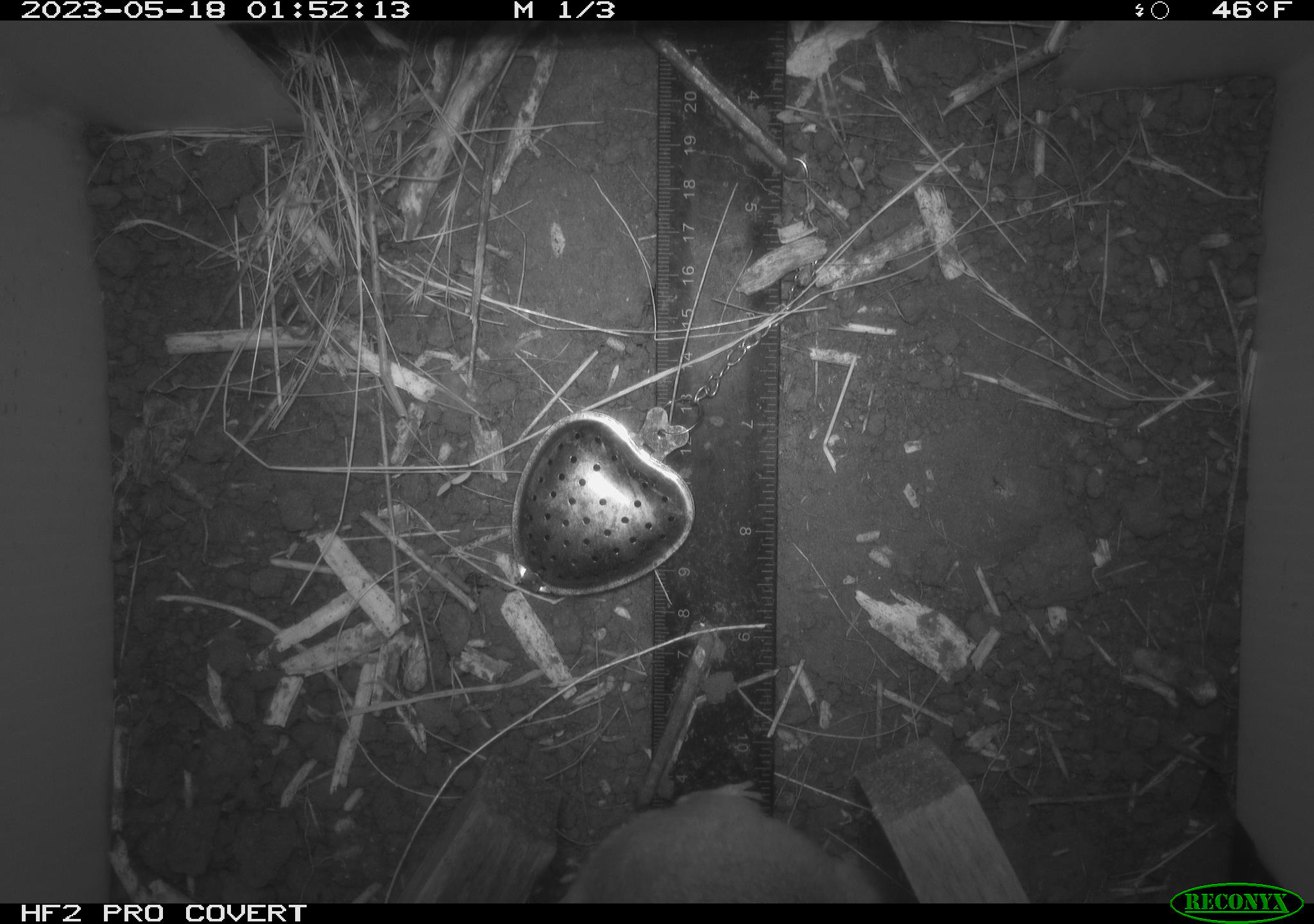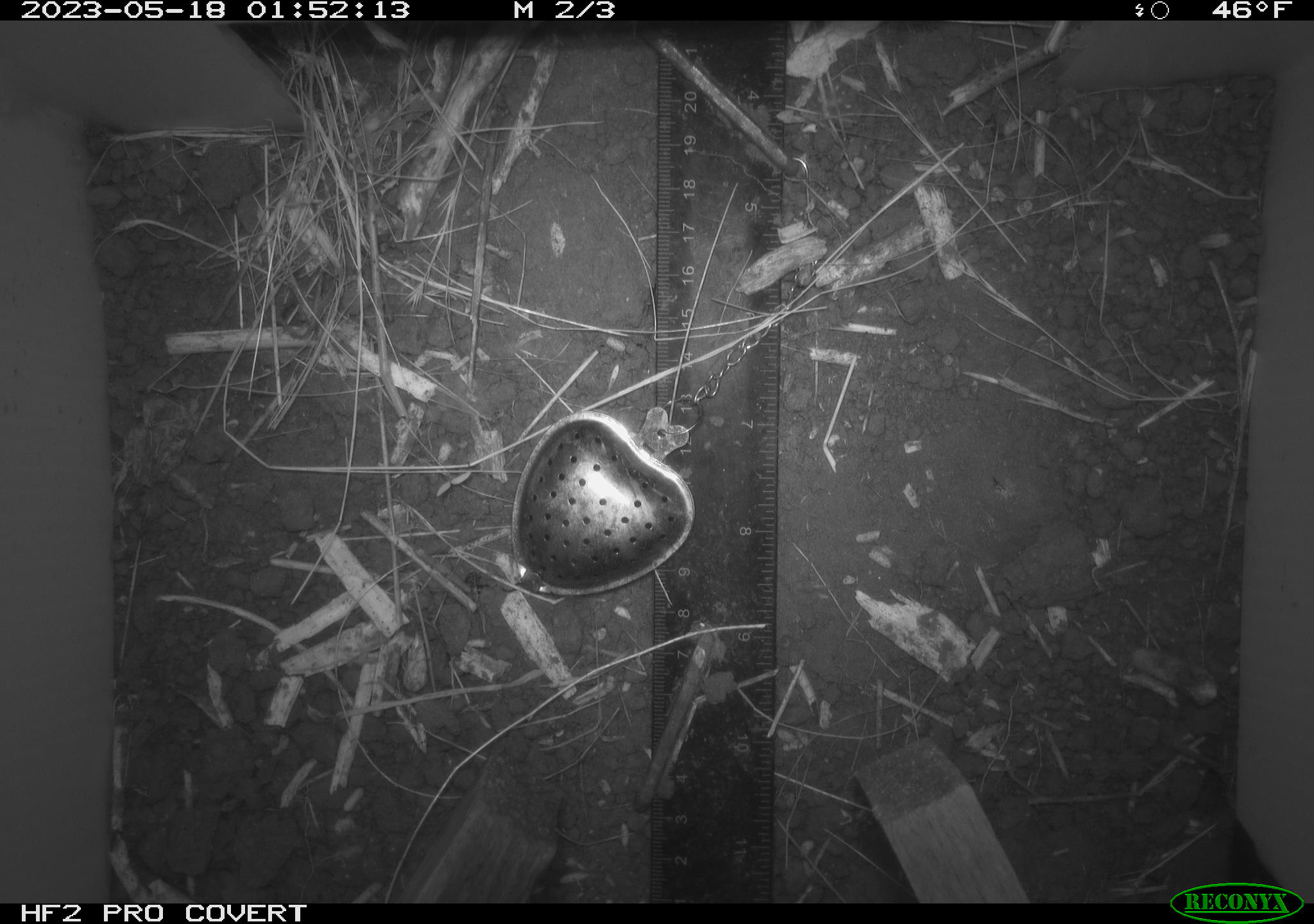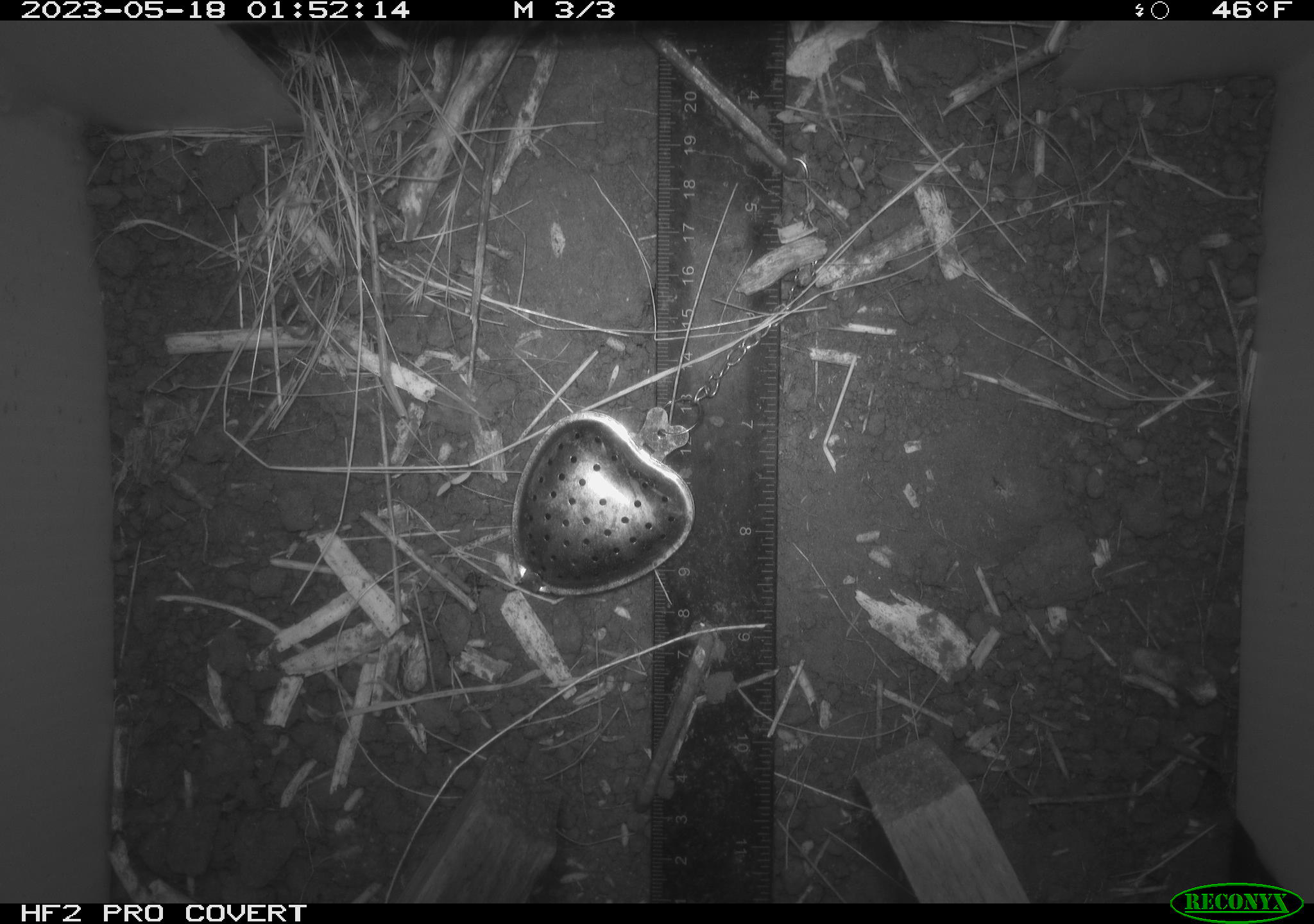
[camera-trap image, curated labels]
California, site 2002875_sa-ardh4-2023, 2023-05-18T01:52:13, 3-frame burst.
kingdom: Animalia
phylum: Chordata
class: Mammalia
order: Rodentia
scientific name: Rodentia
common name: mouse species